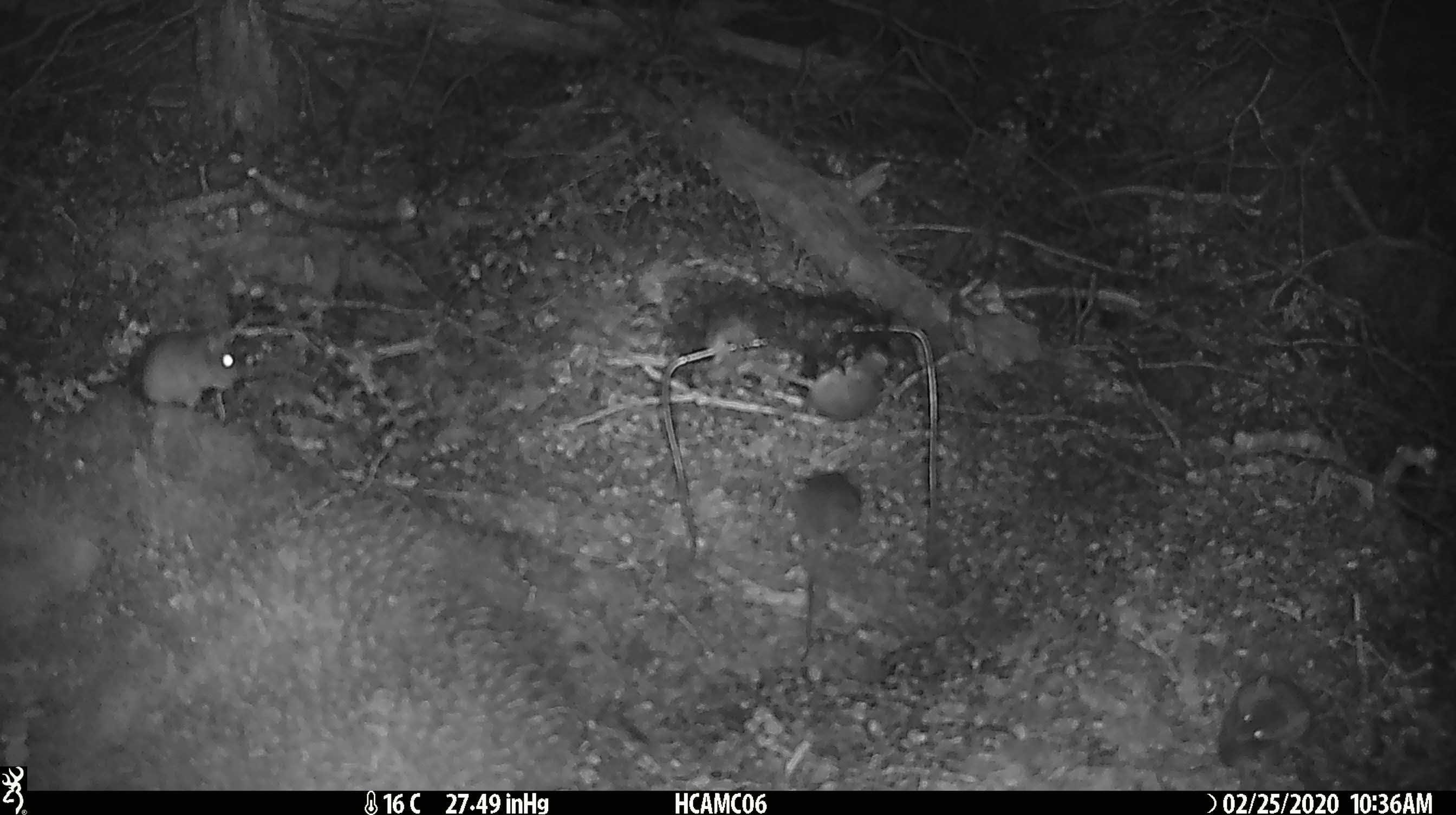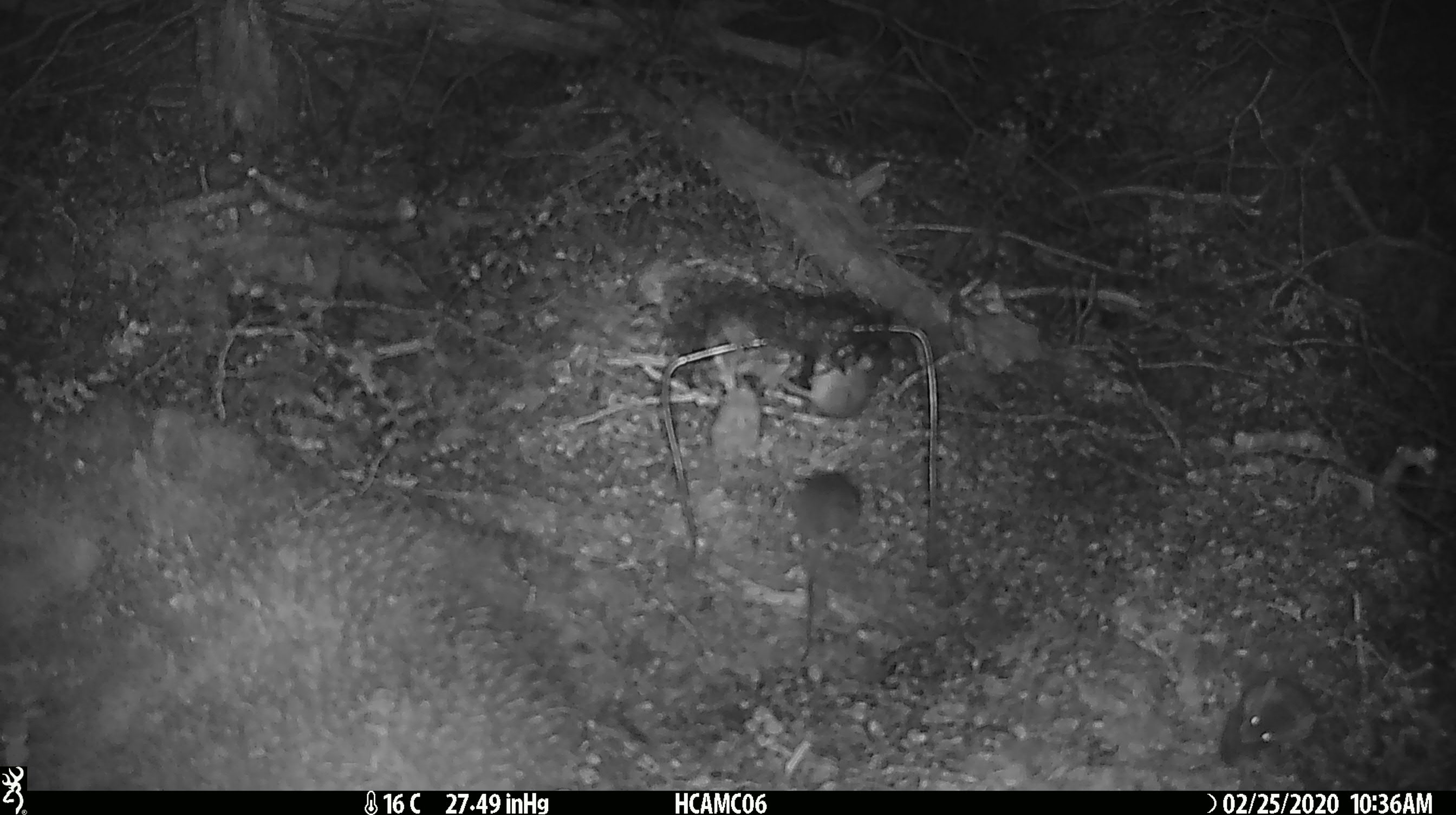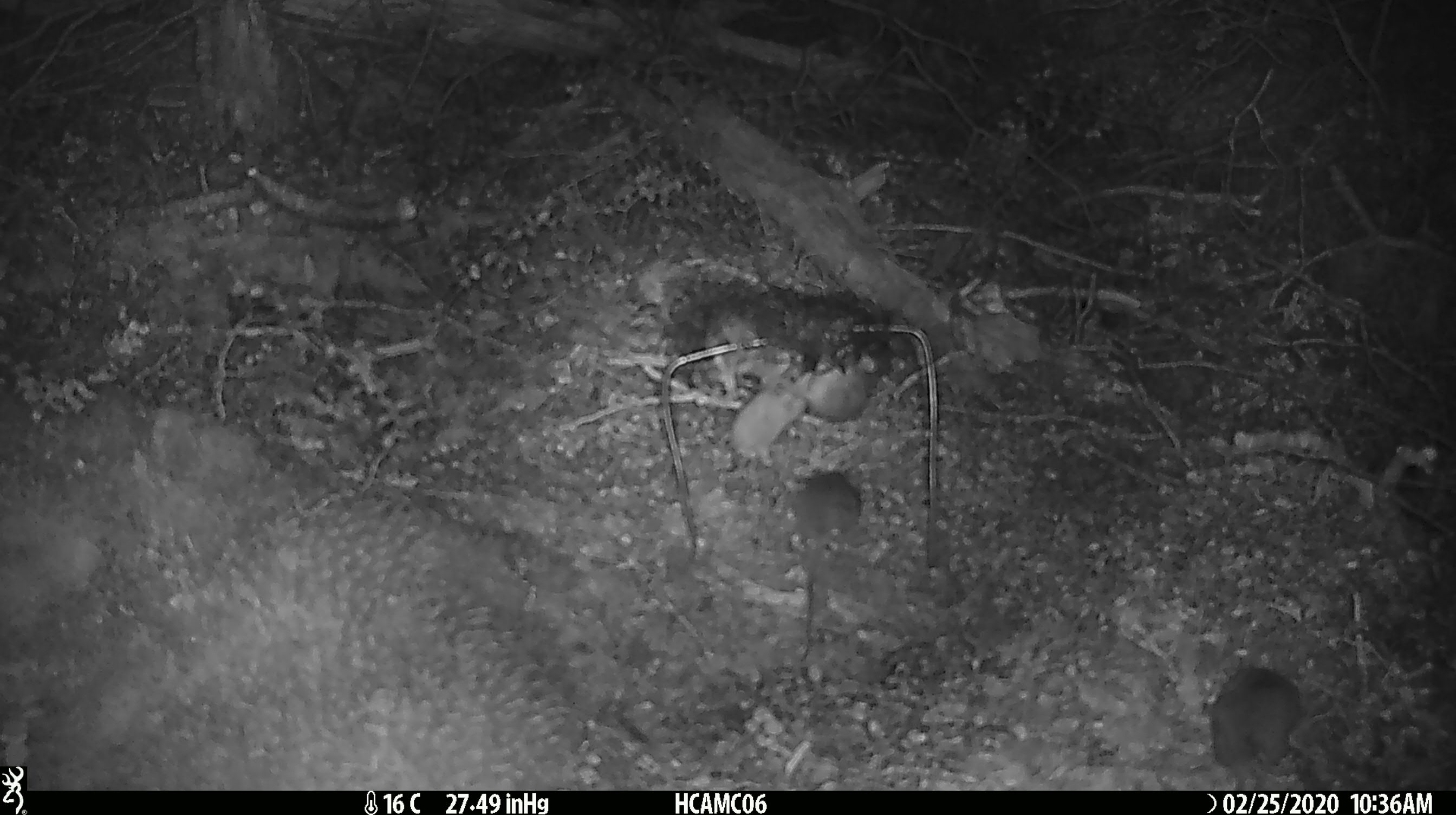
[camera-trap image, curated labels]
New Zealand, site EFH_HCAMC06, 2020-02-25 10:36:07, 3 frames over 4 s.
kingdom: Animalia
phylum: Chordata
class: Mammalia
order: Rodentia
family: Muridae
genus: Mus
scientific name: Mus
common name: mouse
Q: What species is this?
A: Mouse (Mus).